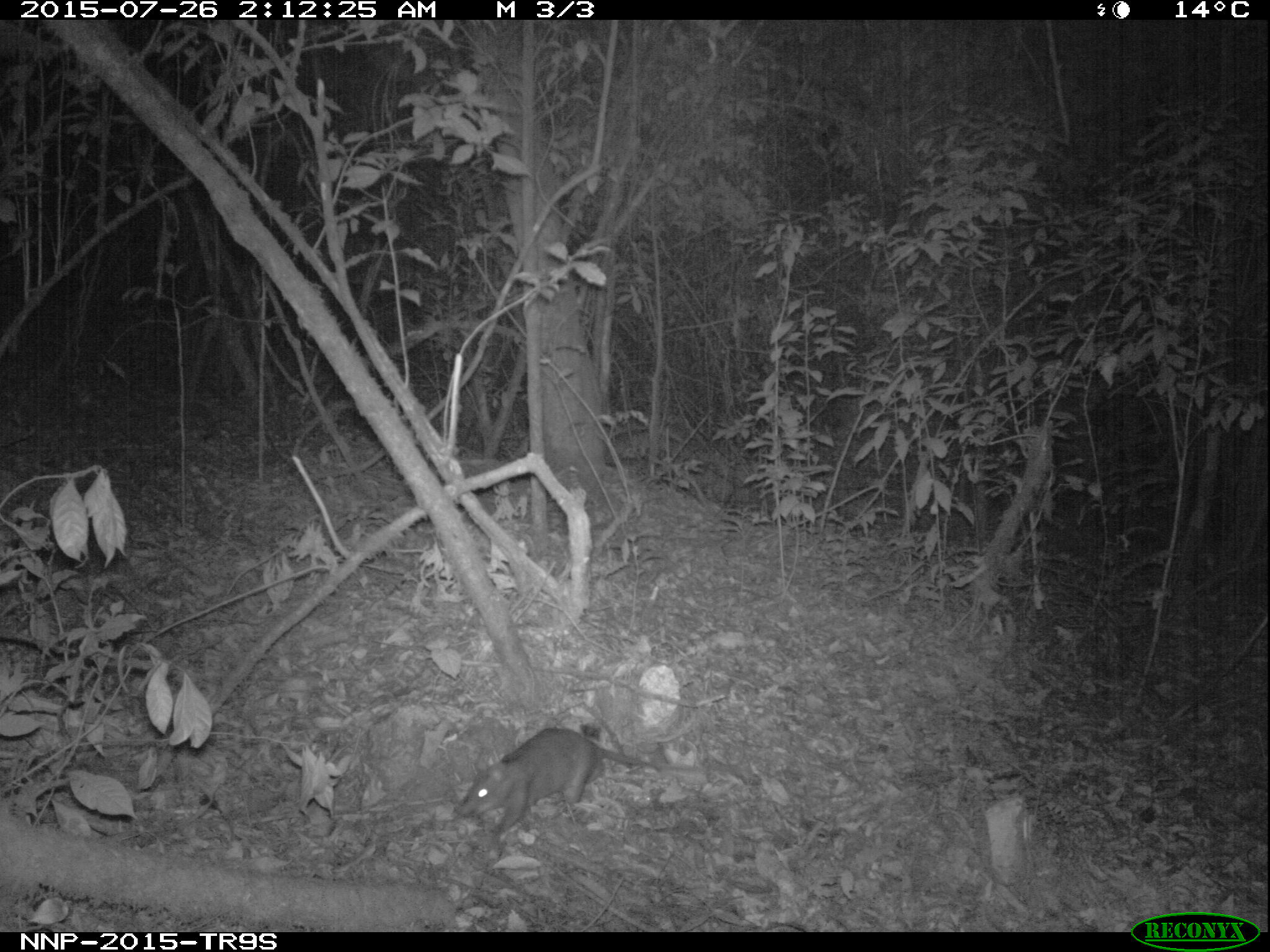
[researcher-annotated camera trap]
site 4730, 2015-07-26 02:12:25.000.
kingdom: Animalia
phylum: Chordata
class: Mammalia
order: Rodentia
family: Nesomyidae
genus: Cricetomys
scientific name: Cricetomys gambianus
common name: african giant pouched rat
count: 1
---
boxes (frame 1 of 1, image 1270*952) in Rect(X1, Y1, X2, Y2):
cricetomys gambianus: Rect(457, 728, 640, 834)